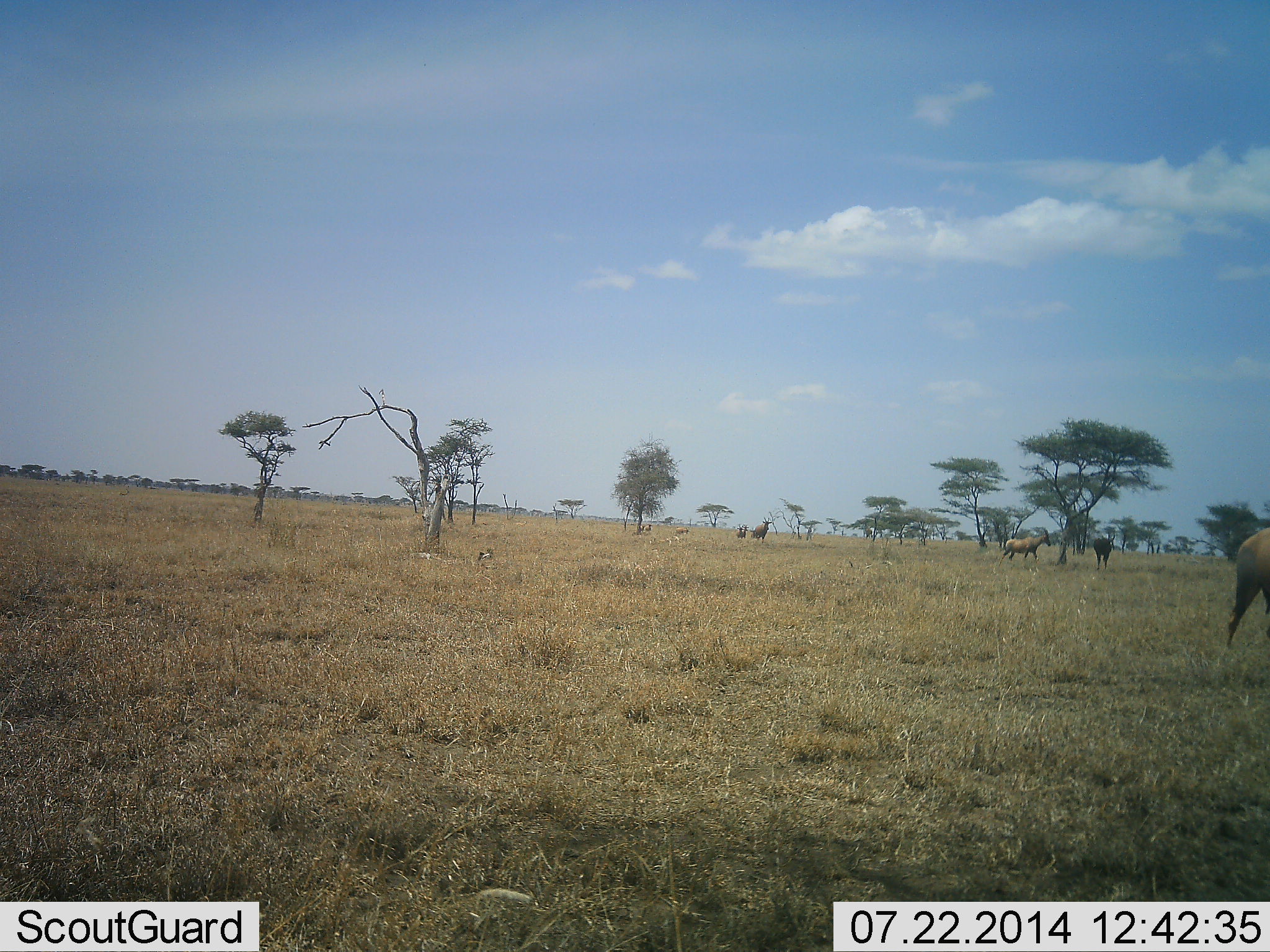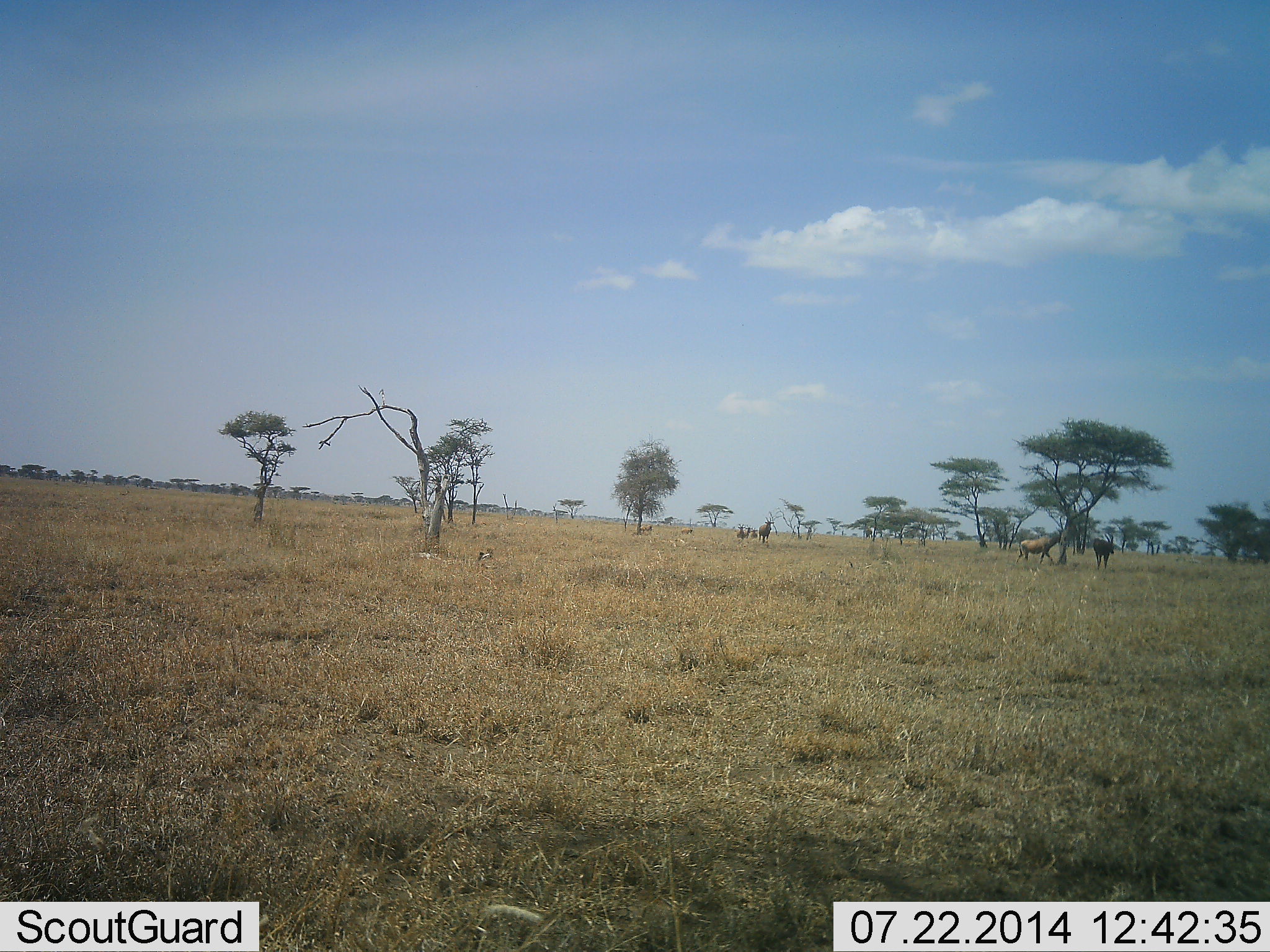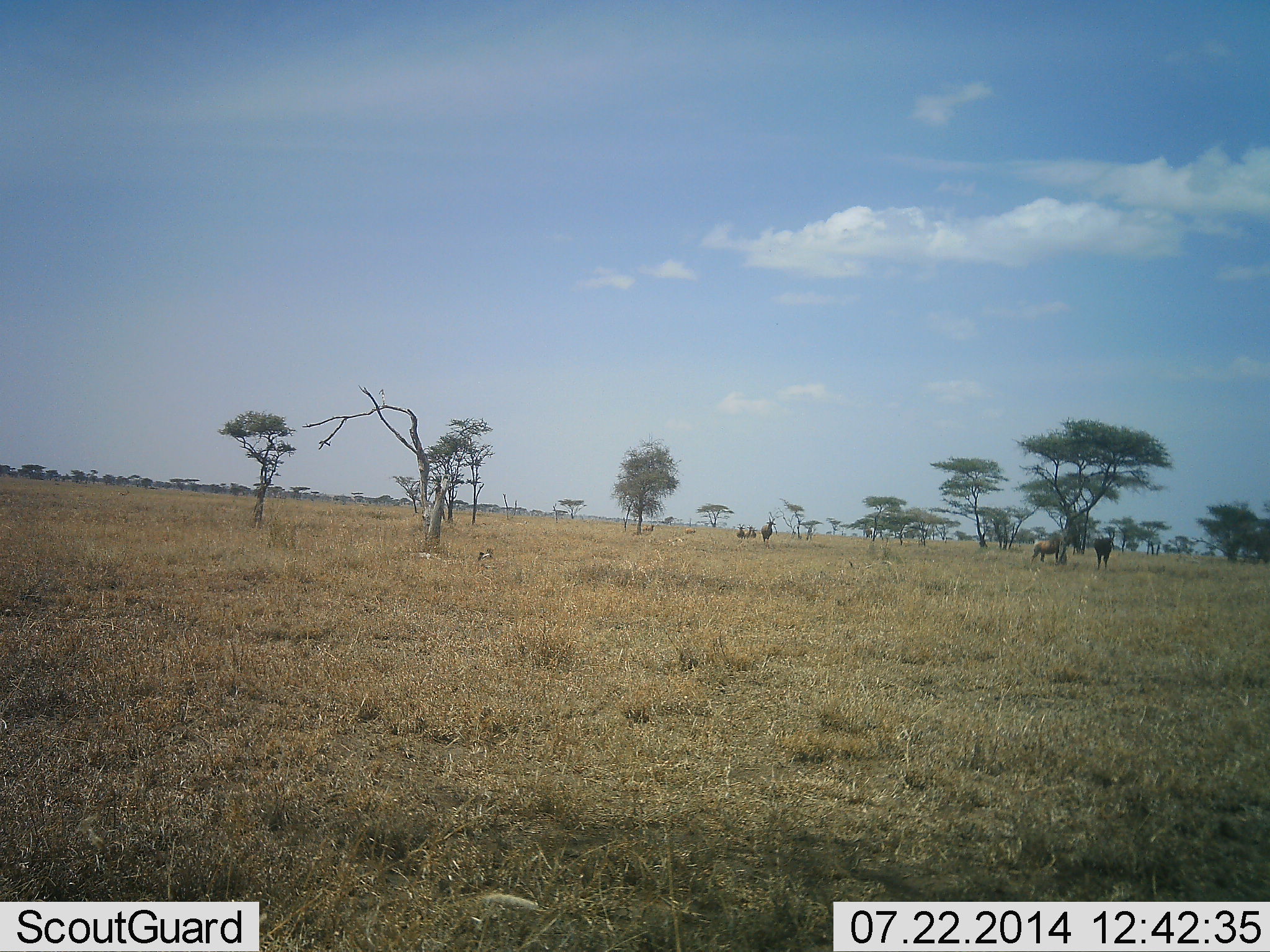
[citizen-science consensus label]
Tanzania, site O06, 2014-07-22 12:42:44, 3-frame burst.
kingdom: Animalia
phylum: Chordata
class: Mammalia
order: Artiodactyla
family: Bovidae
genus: Connochaetes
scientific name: Connochaetes taurinus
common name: blue wildebeest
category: wildebeest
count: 5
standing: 33%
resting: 0%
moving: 100%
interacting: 17%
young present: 0%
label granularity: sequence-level